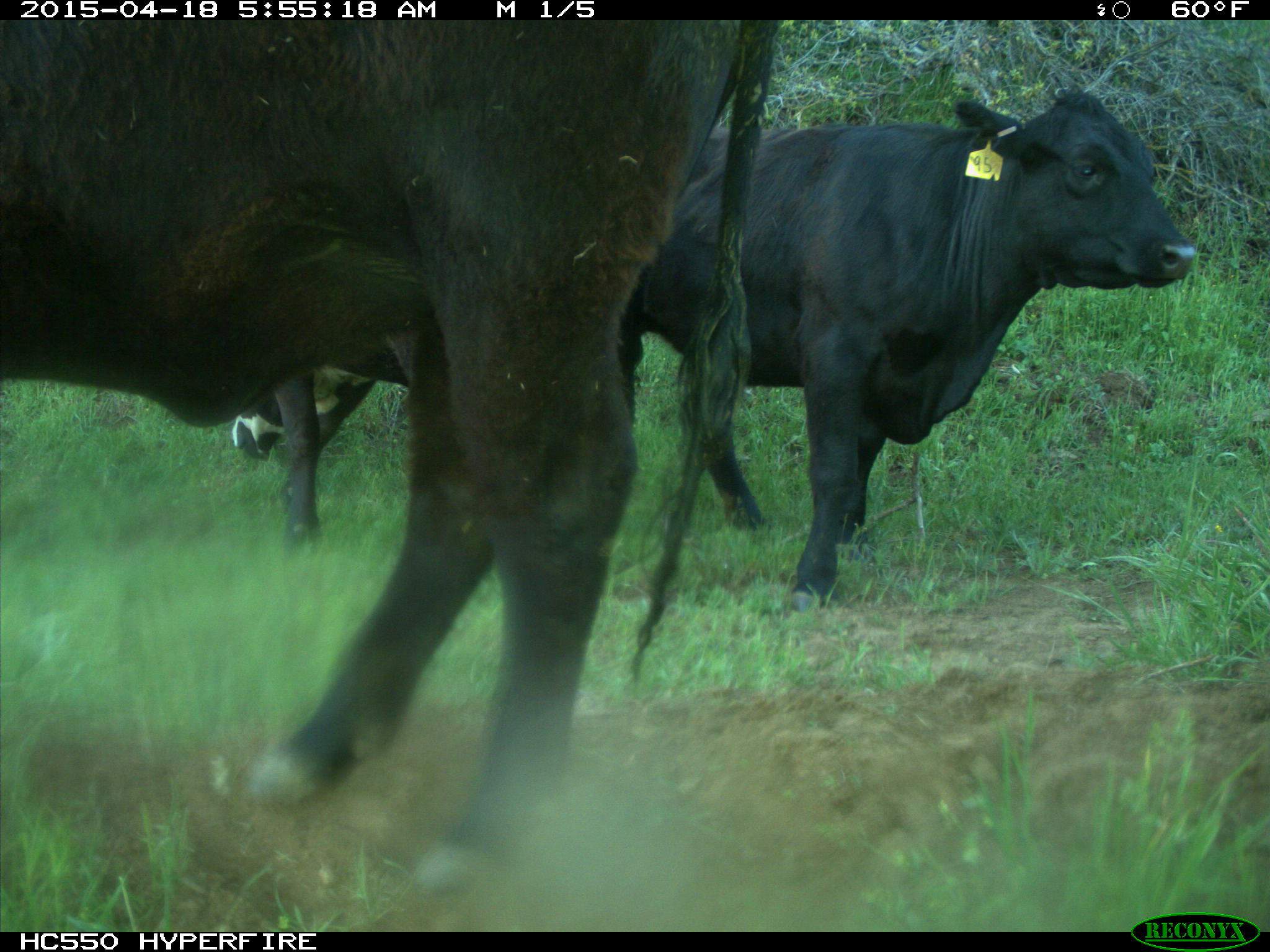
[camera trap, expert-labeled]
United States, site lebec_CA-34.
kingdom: Animalia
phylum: Chordata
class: Mammalia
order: Artiodactyla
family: Bovidae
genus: Bos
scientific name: Bos taurus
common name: domestic cow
Bos taurus (domestic cow).